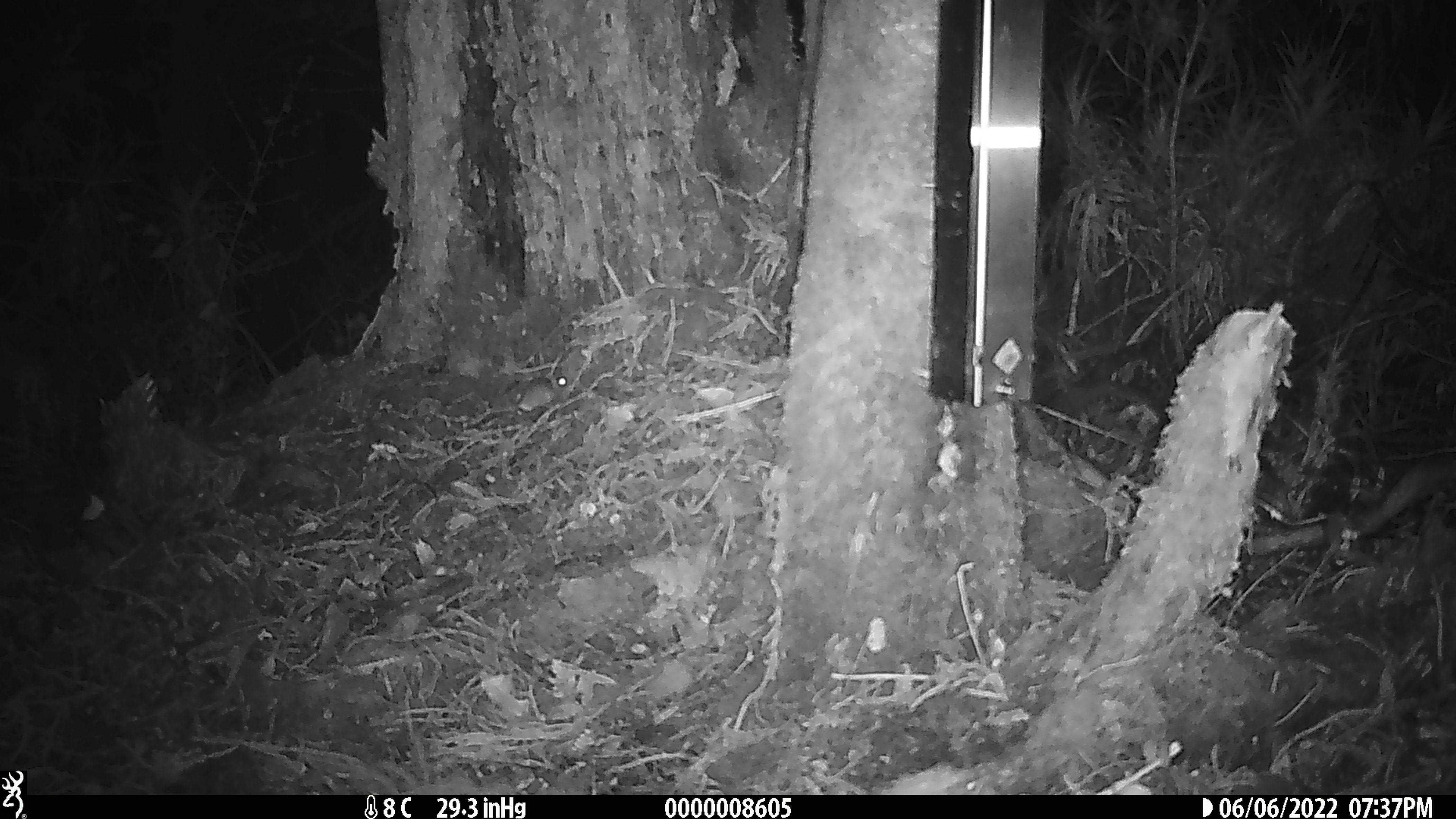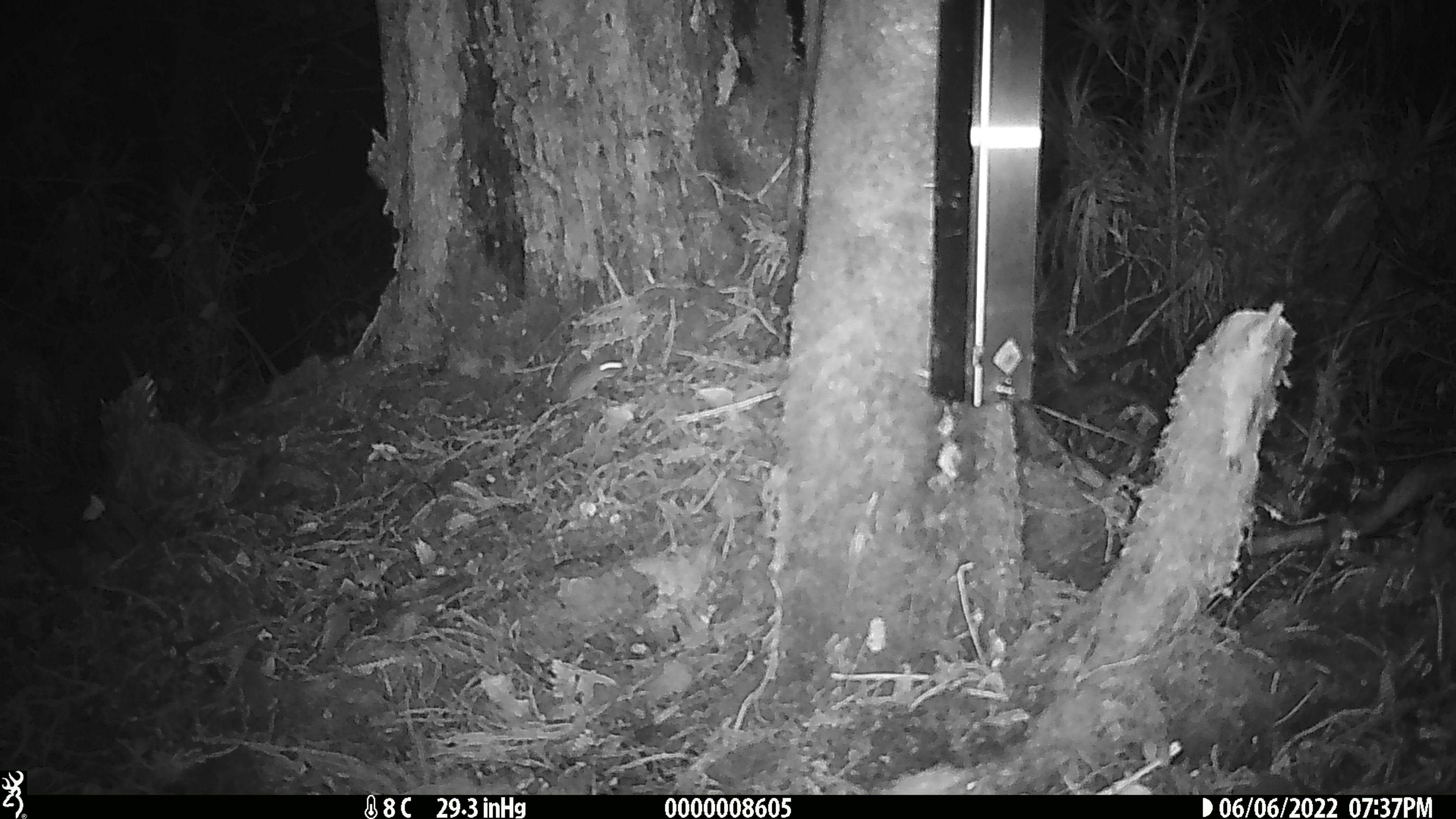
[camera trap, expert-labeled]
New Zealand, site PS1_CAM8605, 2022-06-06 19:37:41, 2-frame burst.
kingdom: Animalia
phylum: Chordata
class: Mammalia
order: Rodentia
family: Muridae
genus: Mus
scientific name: Mus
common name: mouse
Mouse (Mus).